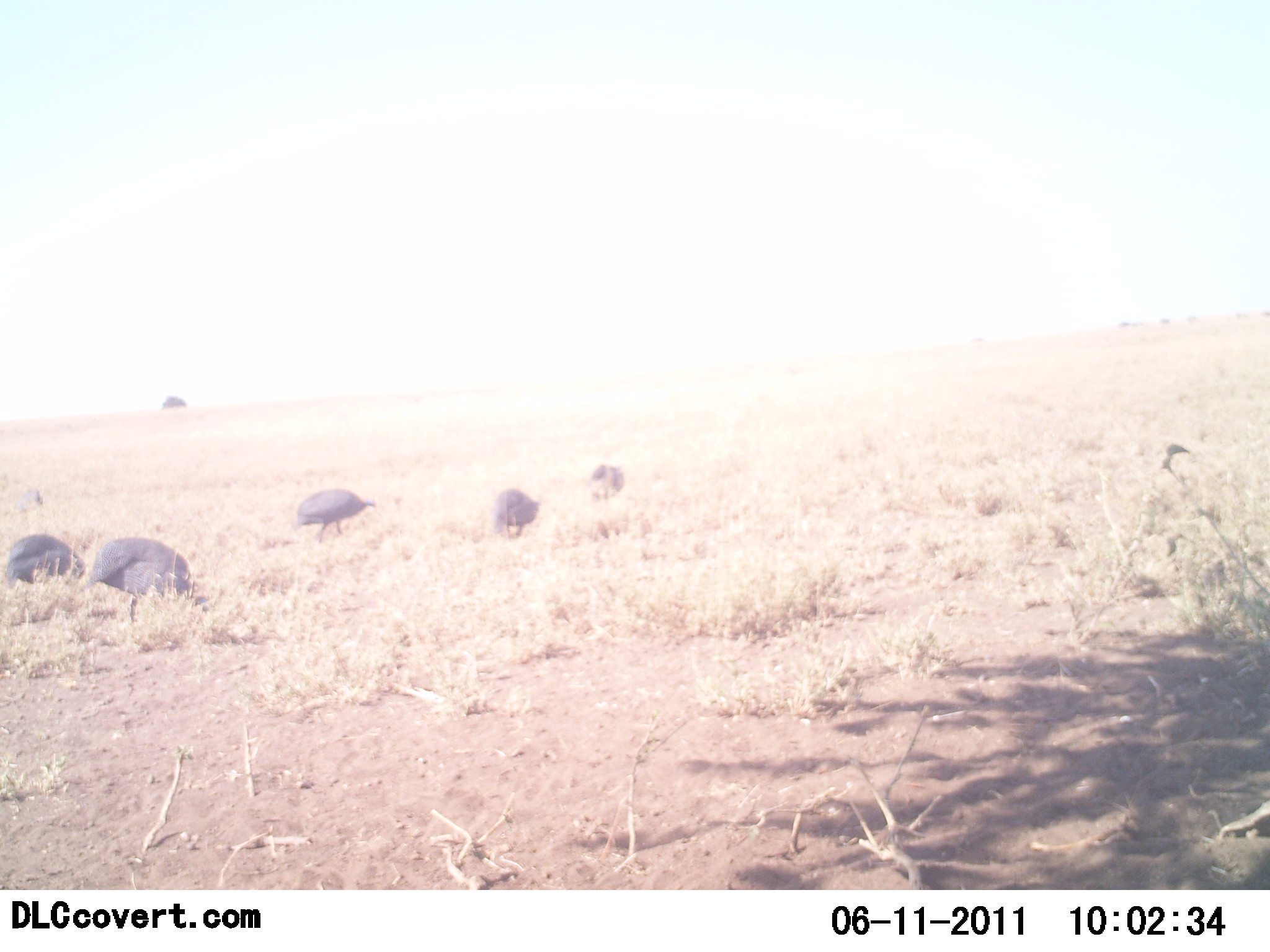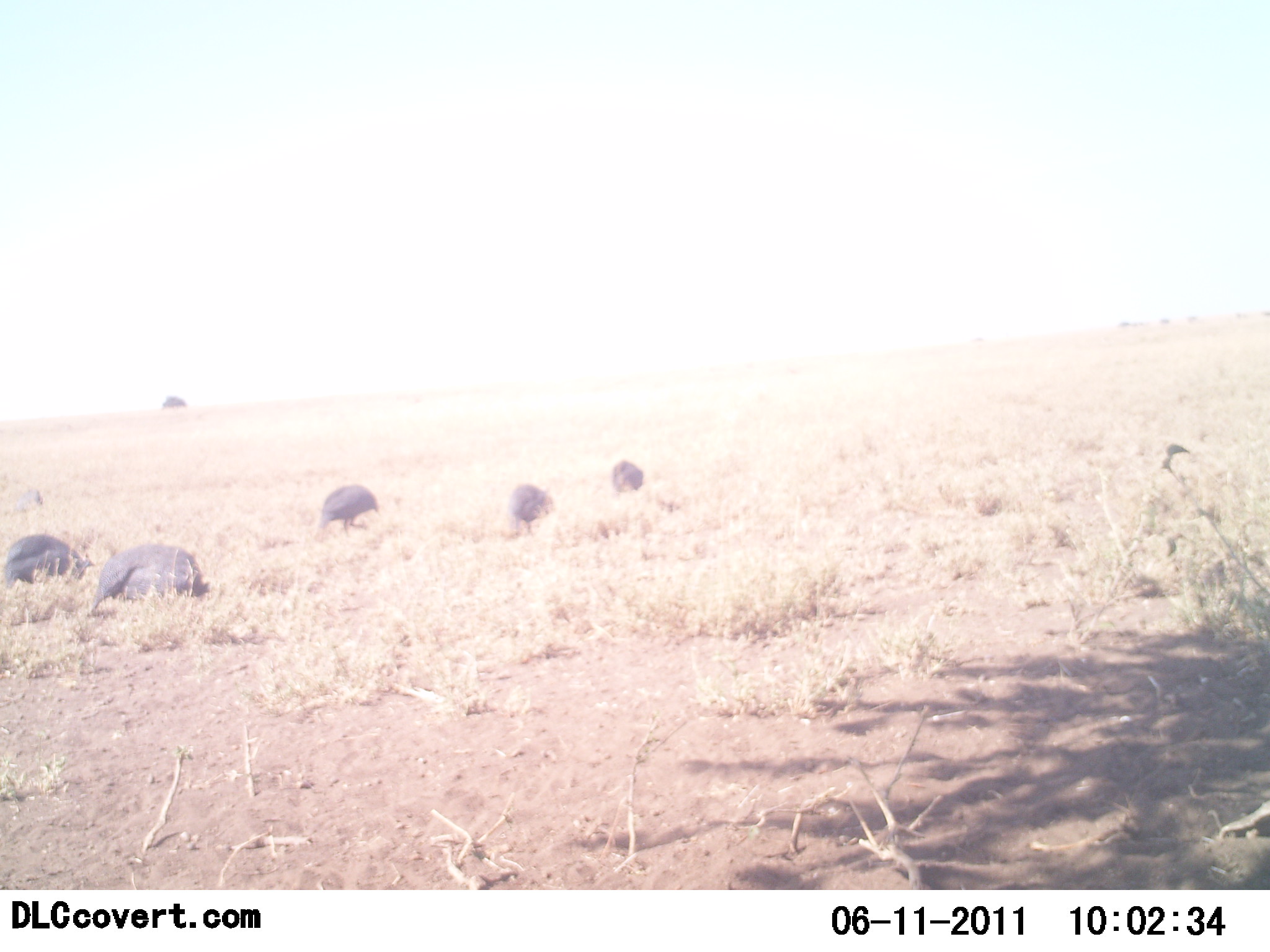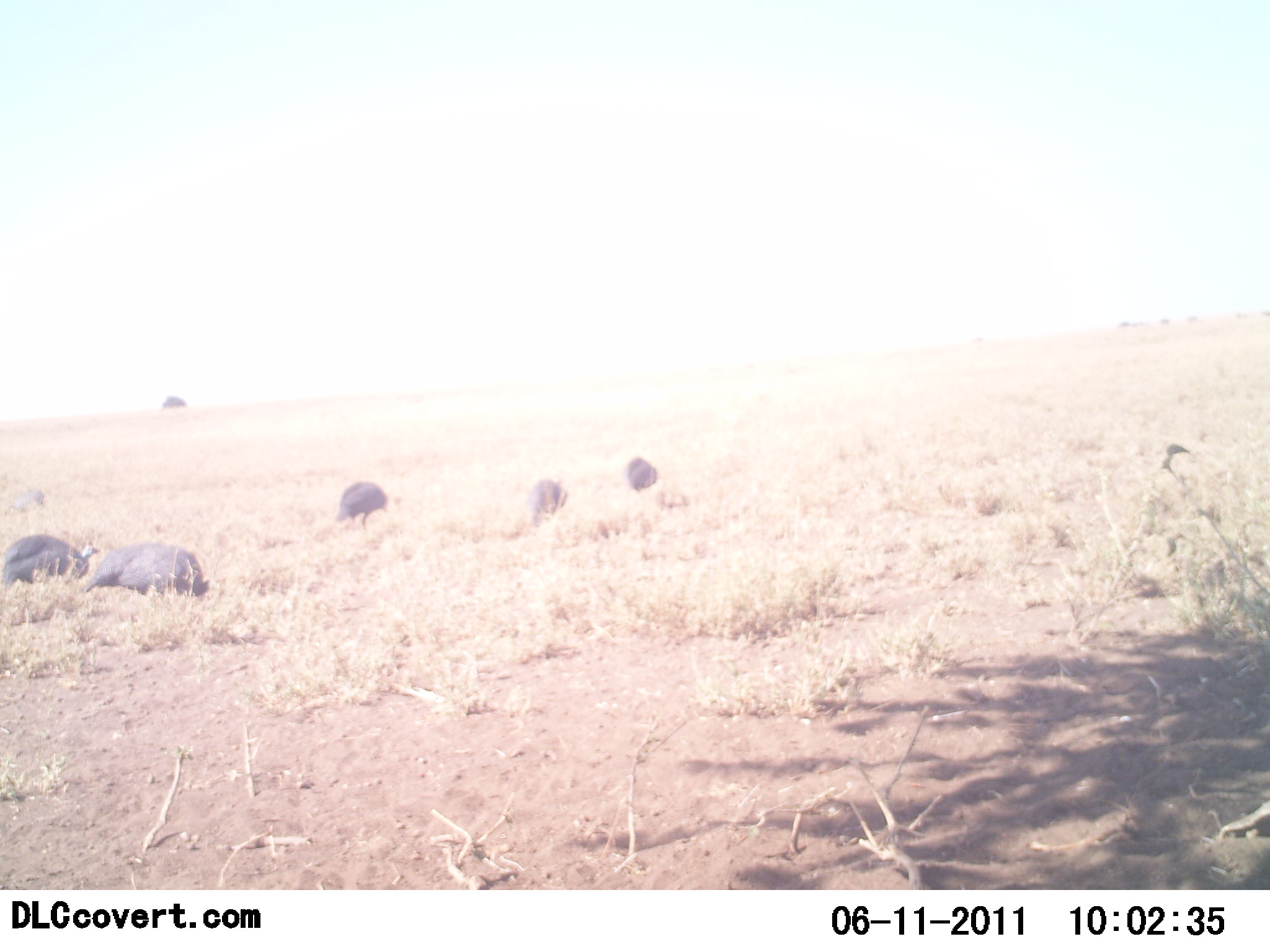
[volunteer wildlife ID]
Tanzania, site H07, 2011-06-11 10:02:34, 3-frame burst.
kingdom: Animalia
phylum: Chordata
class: Aves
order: Galliformes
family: Numididae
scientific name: Numididae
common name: guinea fowl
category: guineafowl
Guineafowl (guinea fowl) (Numididae), count 5. Behavior (volunteer vote fractions): standing 15%, resting 8%, moving 54%, interacting 0%. Young present (vote fraction): 0%. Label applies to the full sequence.